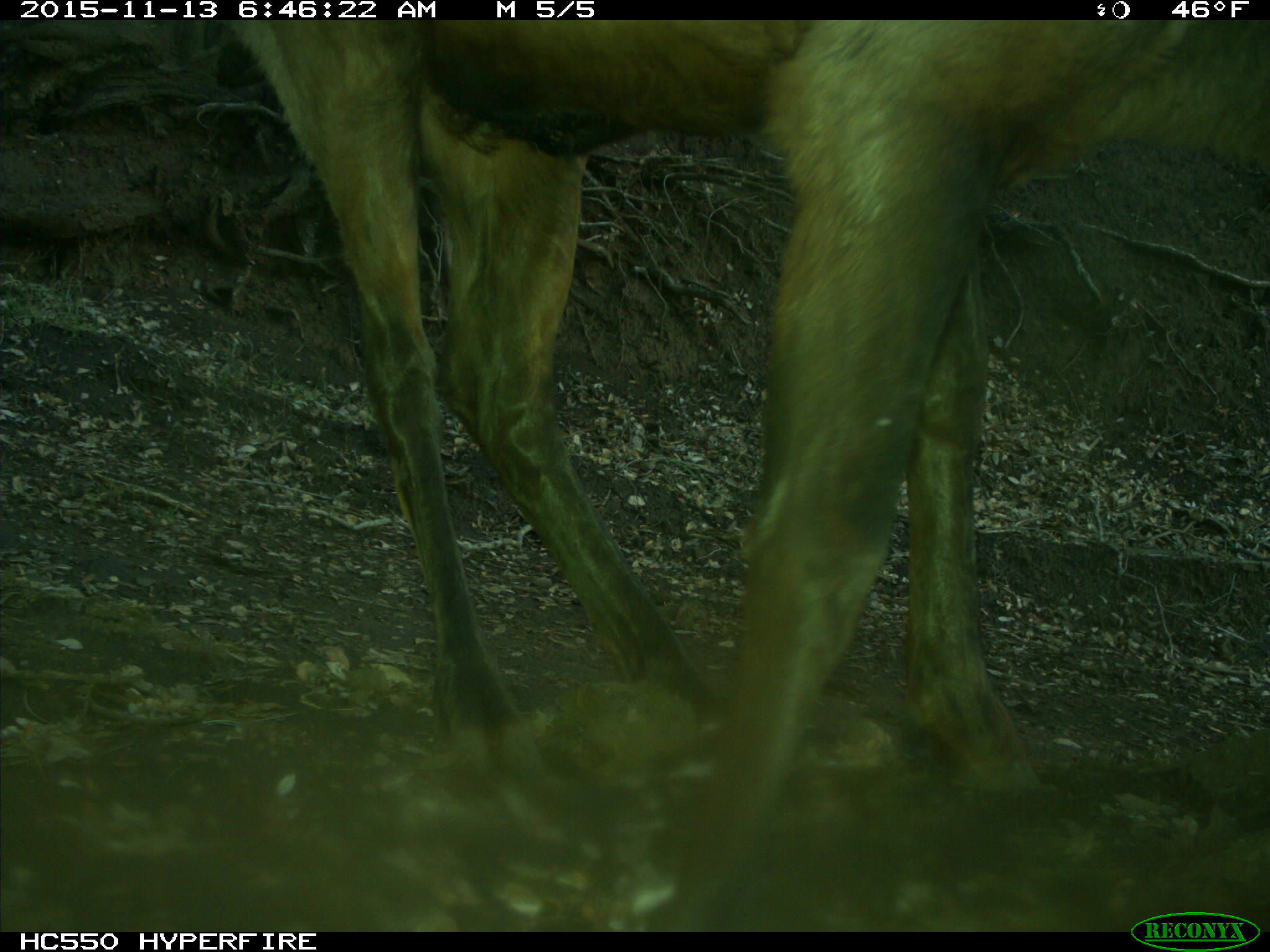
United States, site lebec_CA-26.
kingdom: Animalia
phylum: Chordata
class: Mammalia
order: Artiodactyla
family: Cervidae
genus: Cervus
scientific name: Cervus canadensis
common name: elk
Cervus canadensis (elk).